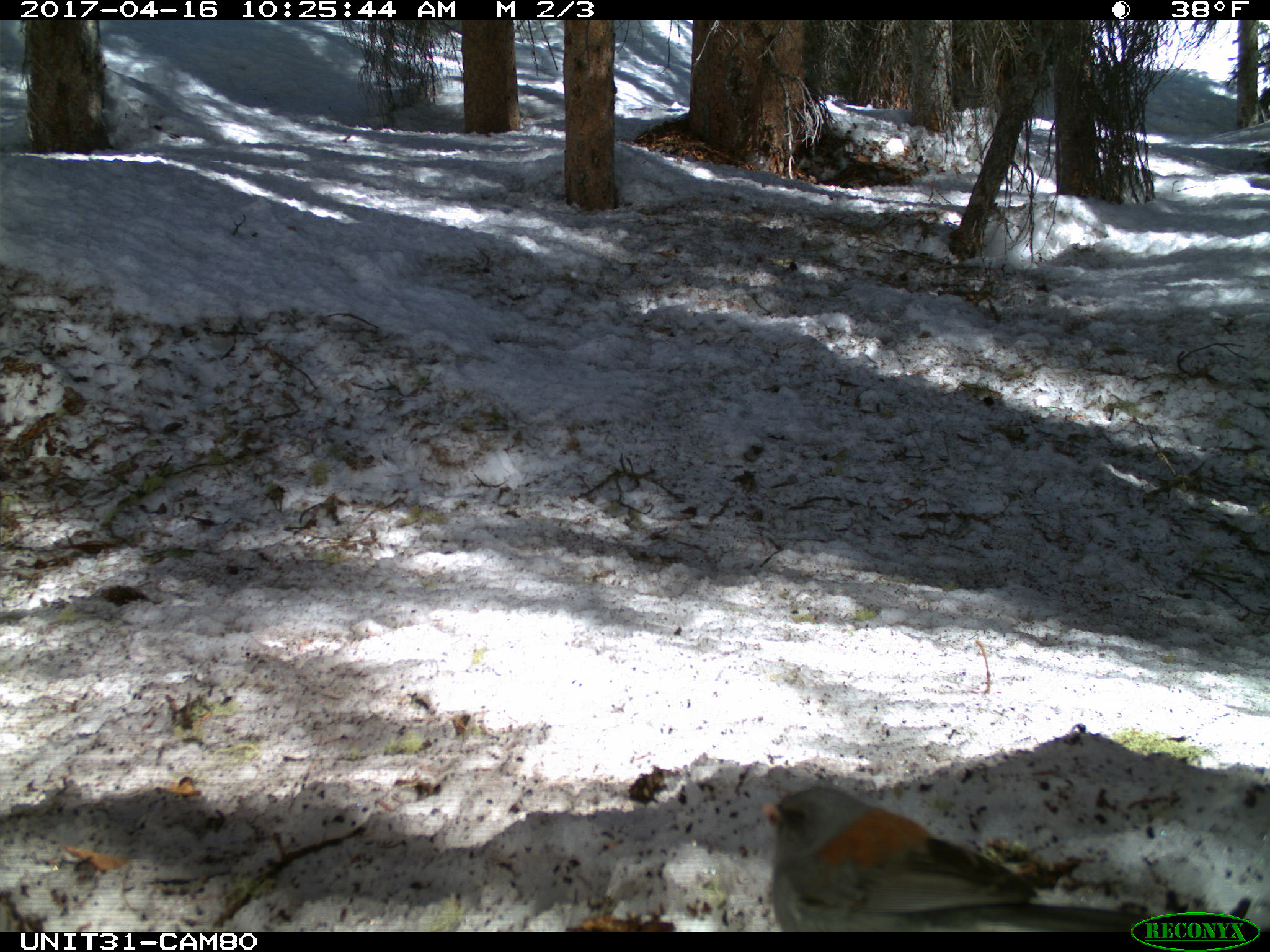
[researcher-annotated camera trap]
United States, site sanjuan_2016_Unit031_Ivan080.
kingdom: Animalia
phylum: Chordata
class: Aves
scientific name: Aves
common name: birds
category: unidentified bird